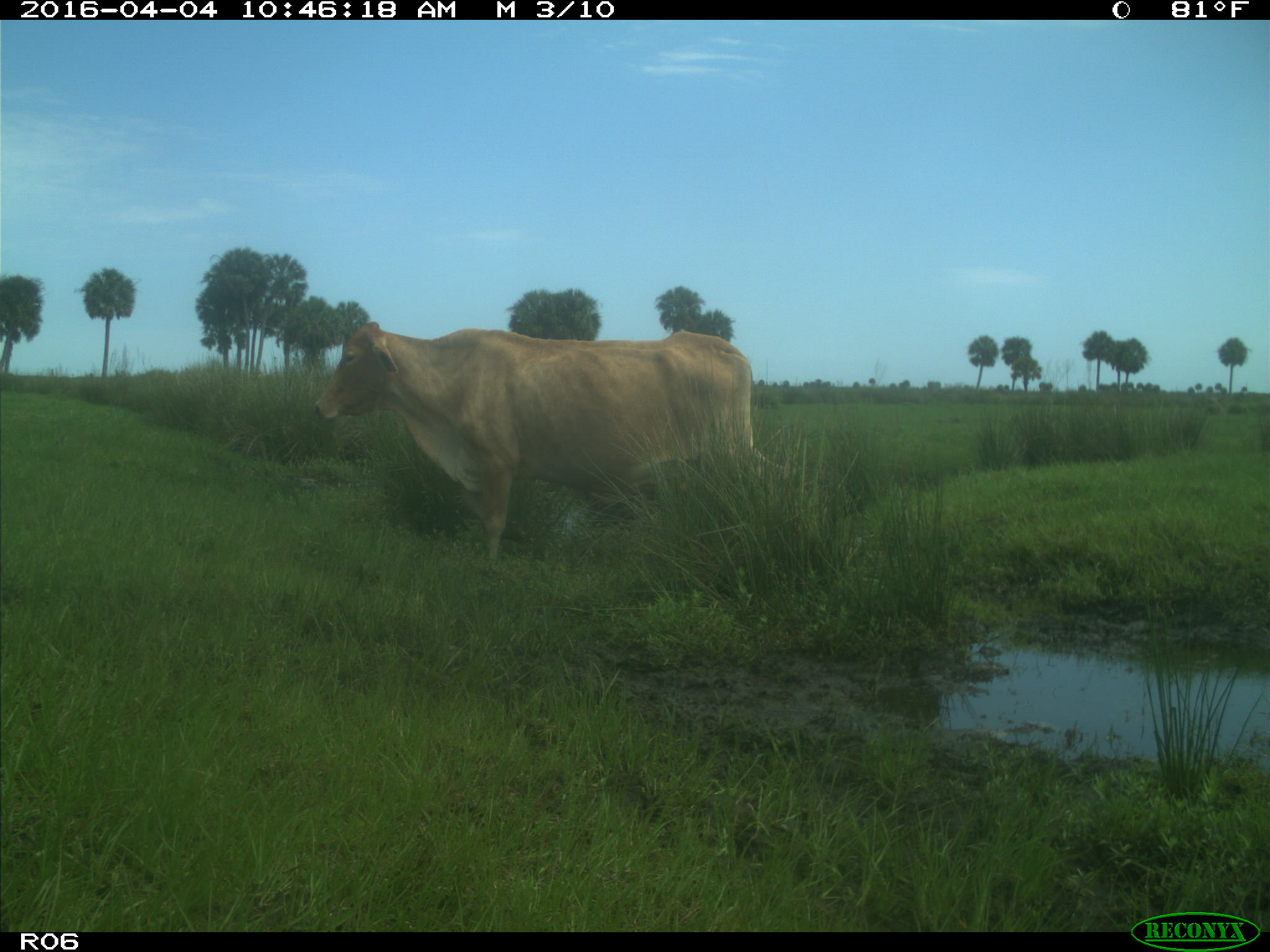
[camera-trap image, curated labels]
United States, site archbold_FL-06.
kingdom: Animalia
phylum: Chordata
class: Mammalia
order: Artiodactyla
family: Bovidae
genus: Bos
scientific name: Bos taurus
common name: domestic cow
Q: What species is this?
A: Bos taurus (domestic cow).